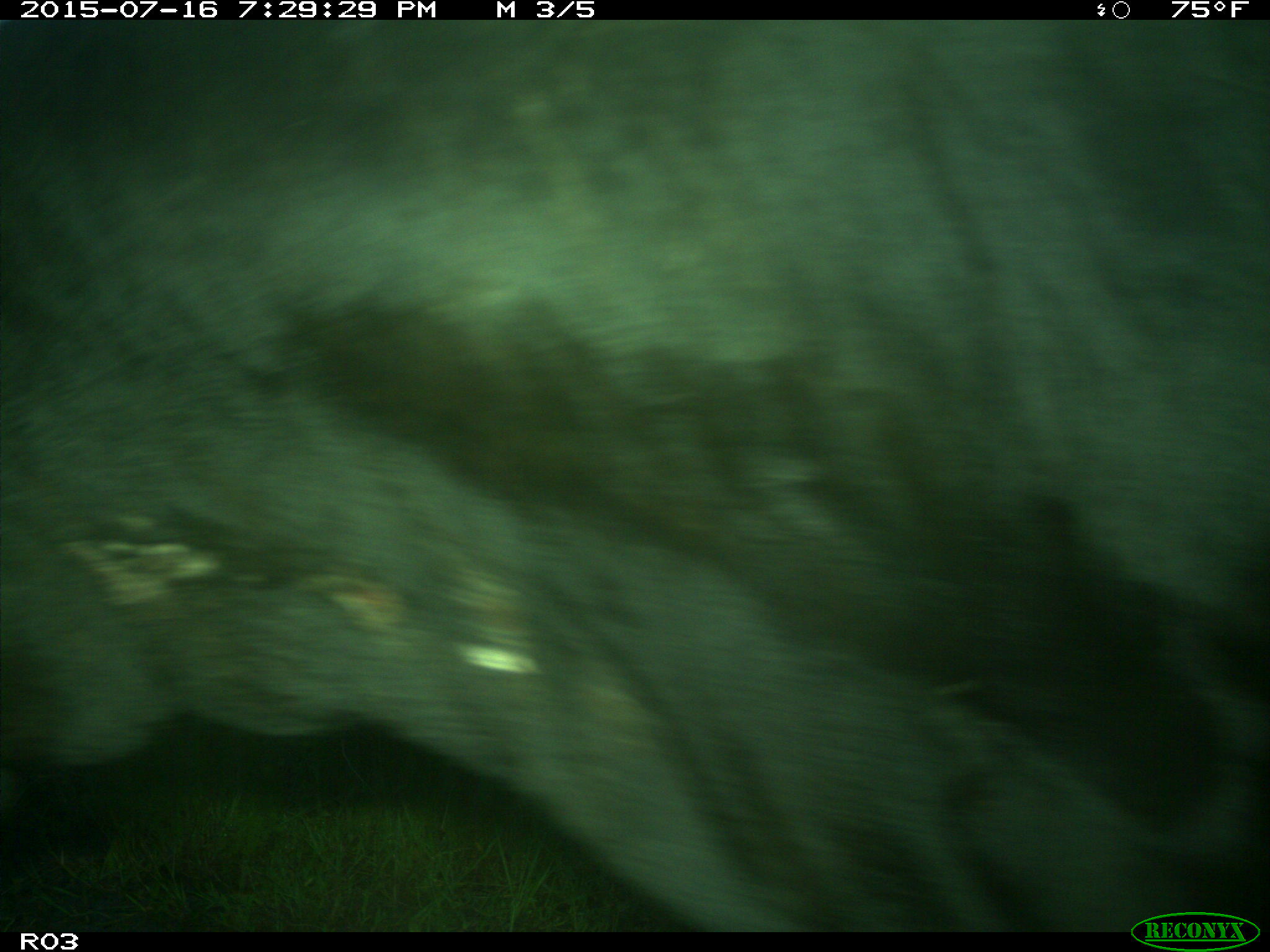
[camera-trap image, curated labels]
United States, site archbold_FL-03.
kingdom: Animalia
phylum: Chordata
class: Mammalia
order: Artiodactyla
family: Bovidae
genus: Bos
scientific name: Bos taurus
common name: domestic cow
Bos taurus (domestic cow).